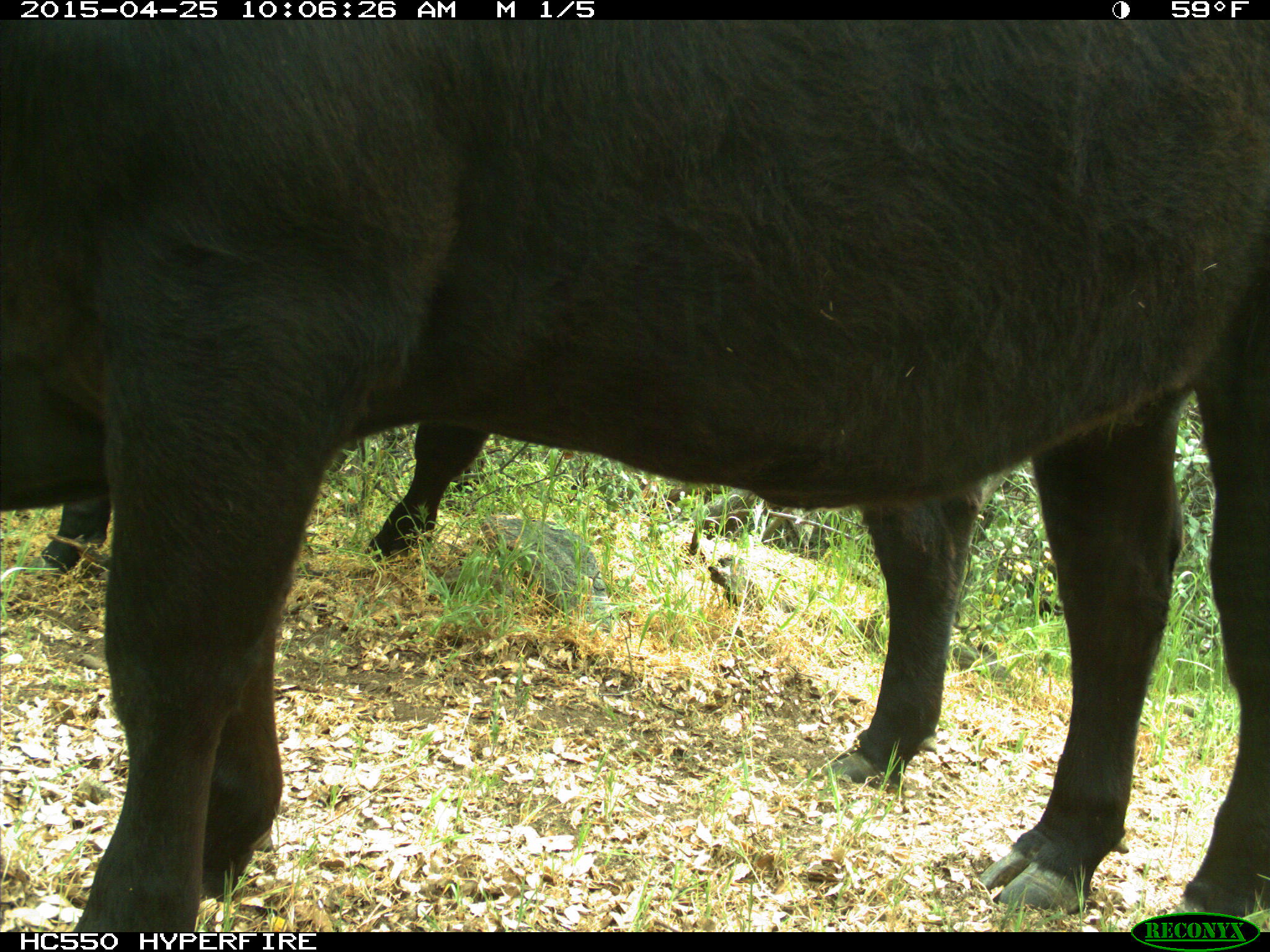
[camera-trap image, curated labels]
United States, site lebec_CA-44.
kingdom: Animalia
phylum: Chordata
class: Mammalia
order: Artiodactyla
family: Suidae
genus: Sus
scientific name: Sus scrofa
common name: wild boar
Sus scrofa (wild boar).